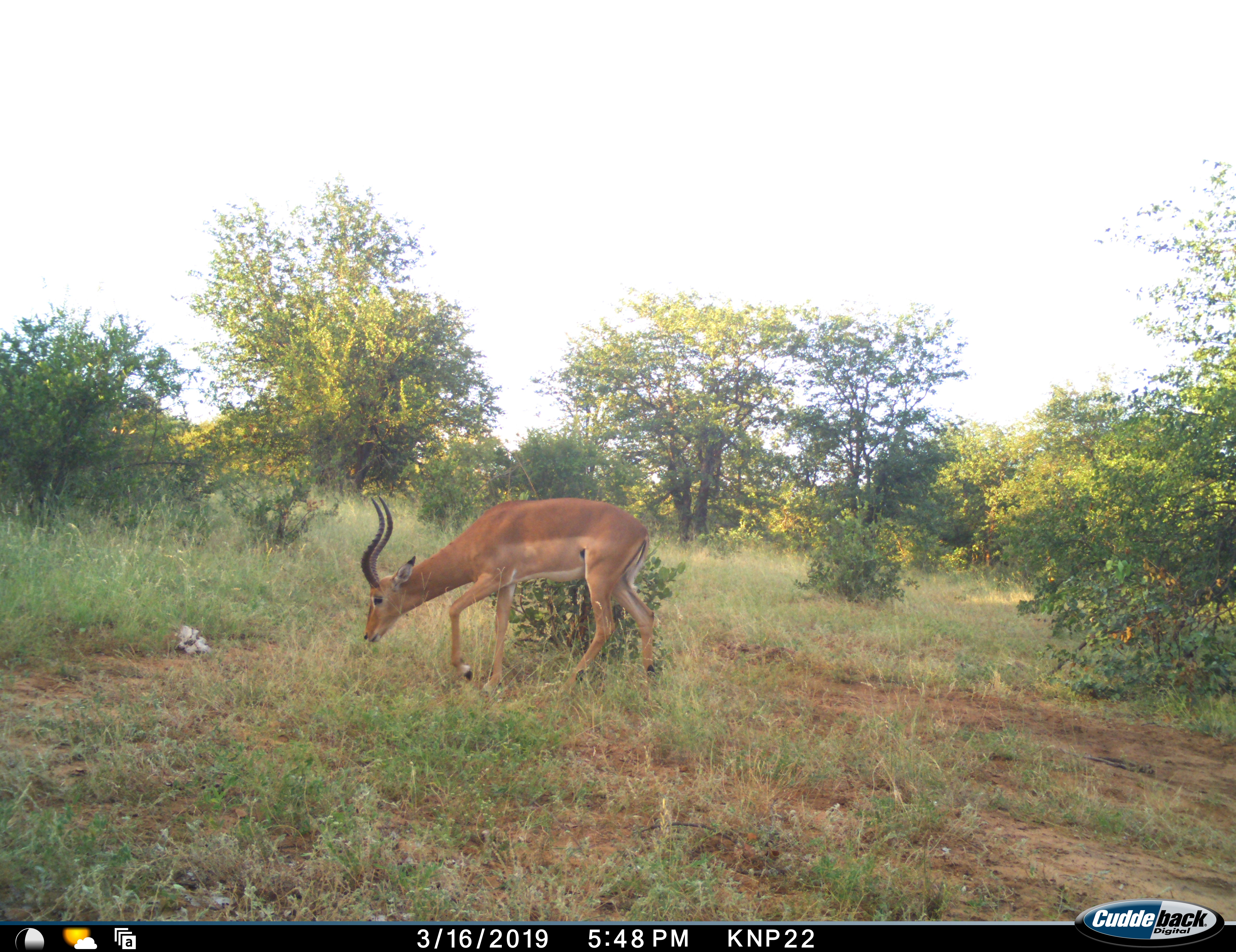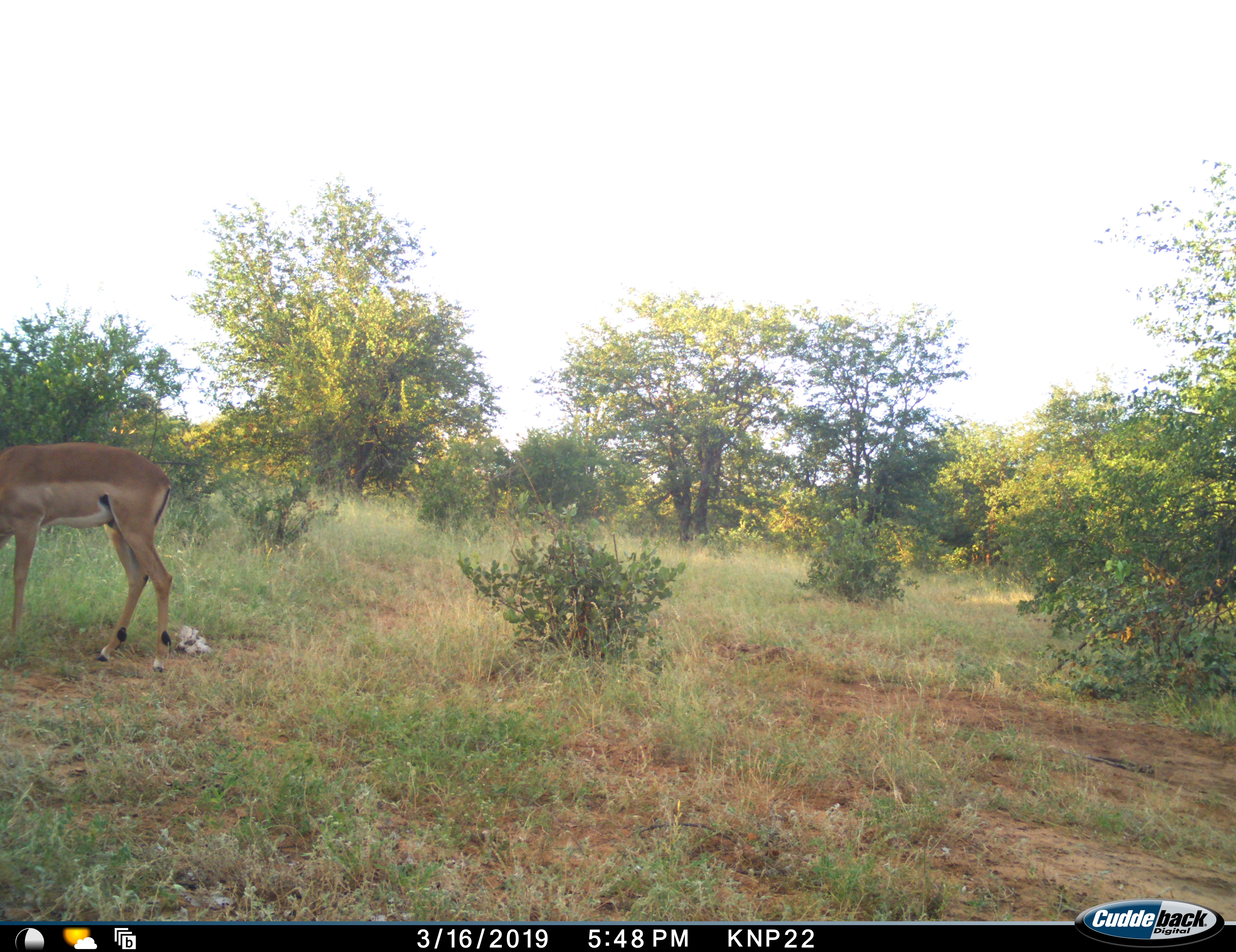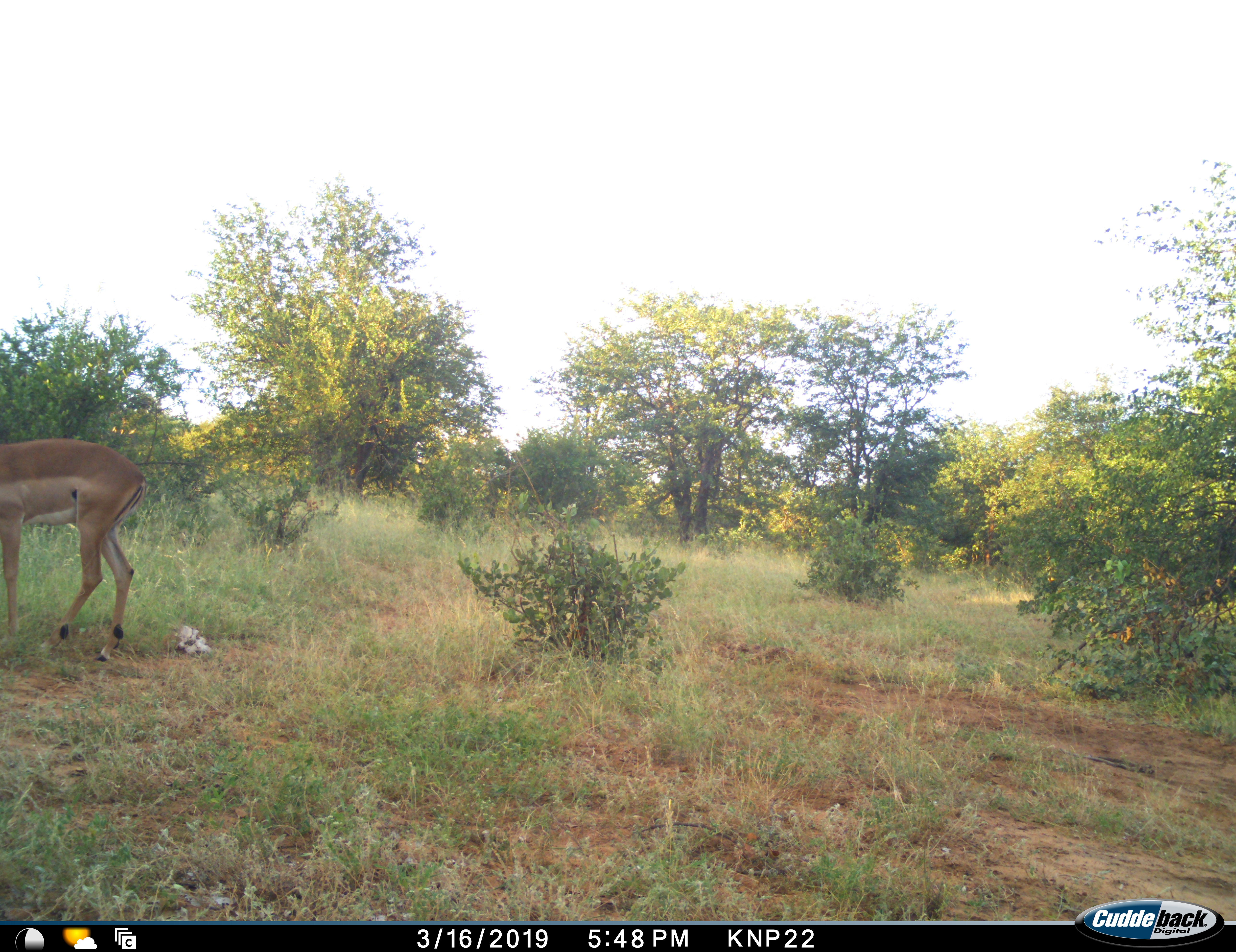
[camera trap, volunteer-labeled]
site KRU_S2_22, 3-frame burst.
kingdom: Animalia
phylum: Chordata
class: Mammalia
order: Artiodactyla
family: Bovidae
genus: Aepyceros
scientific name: Aepyceros melampus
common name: impala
Impala (Aepyceros melampus), count 1. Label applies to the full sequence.